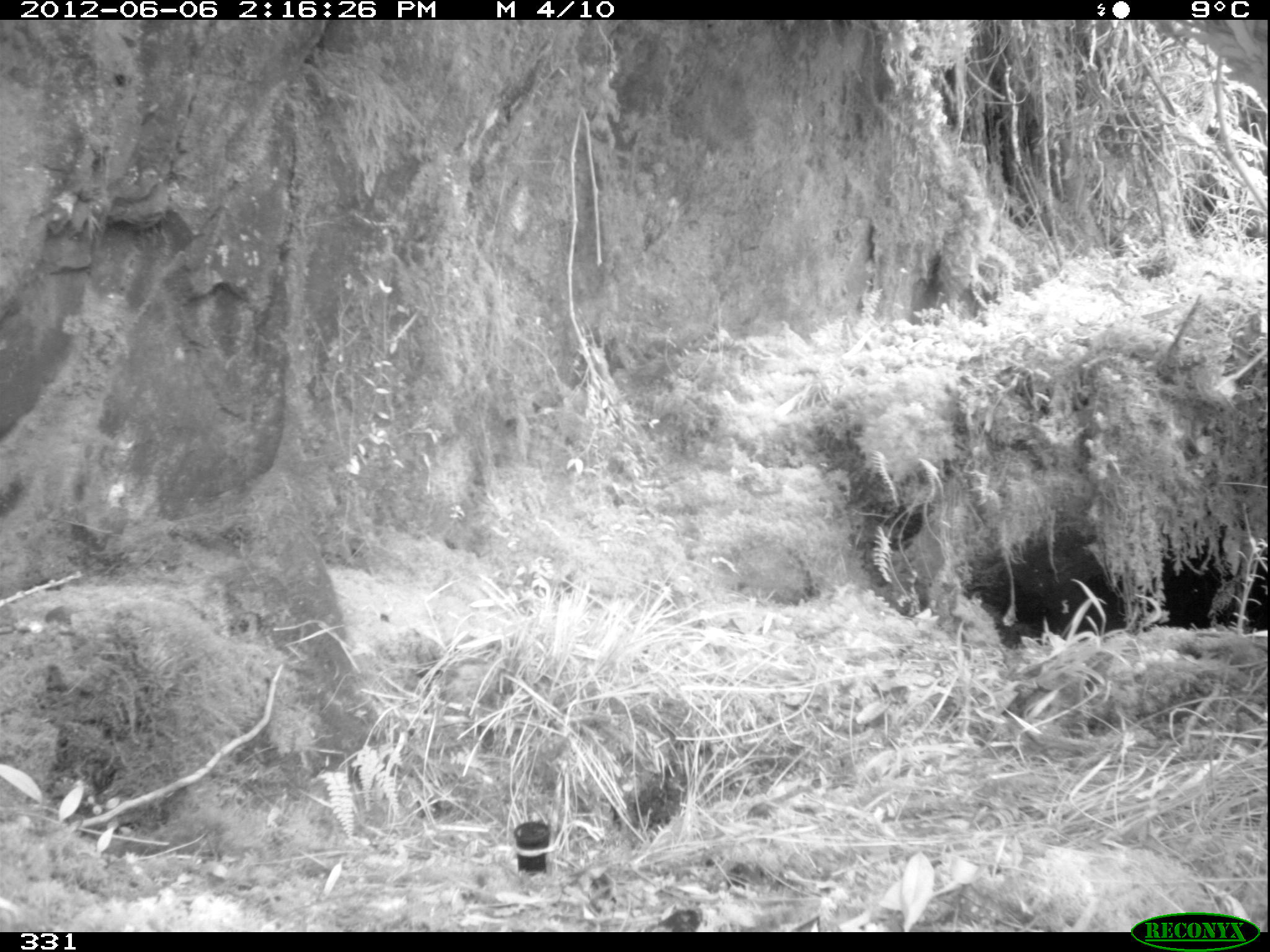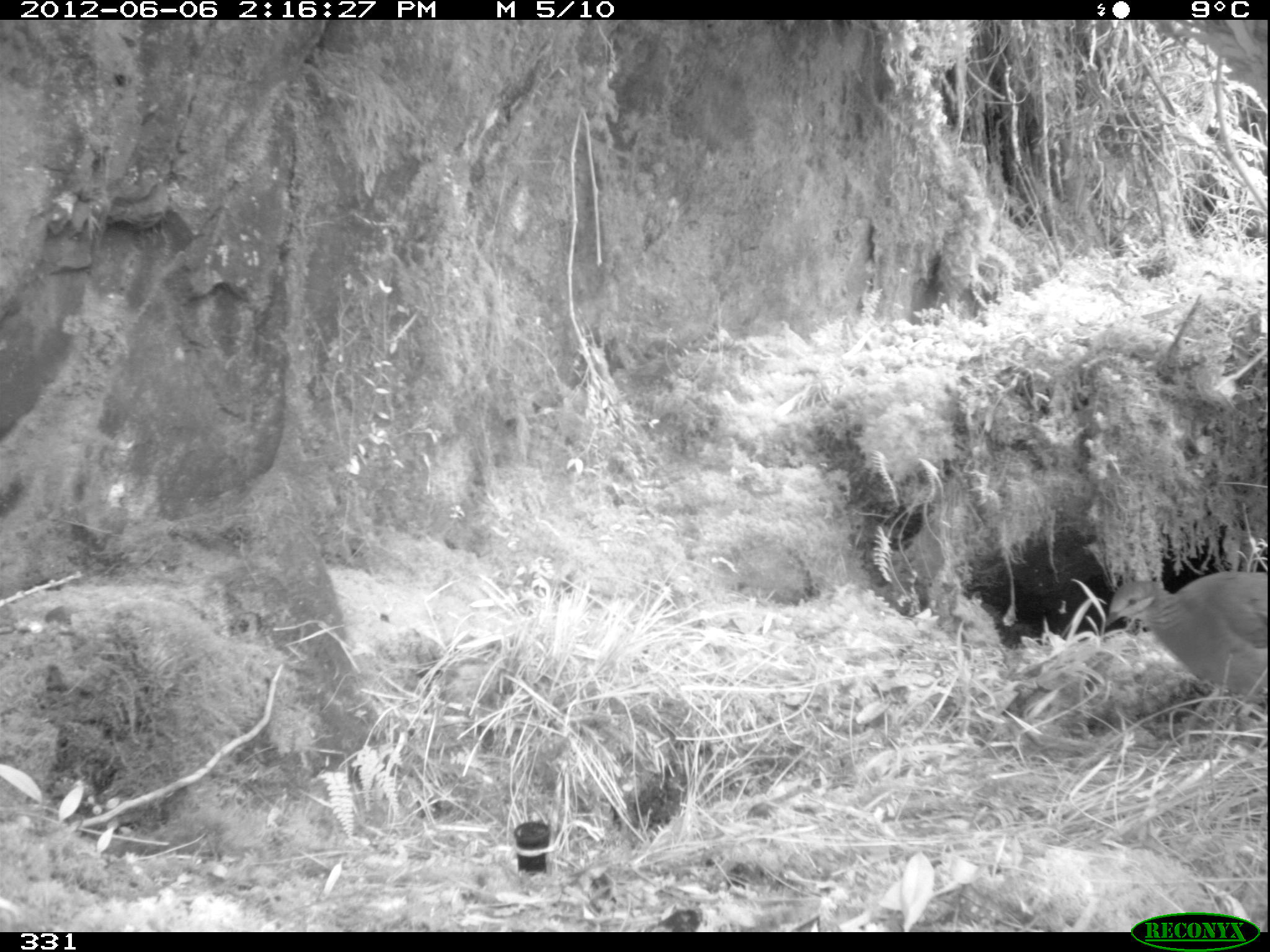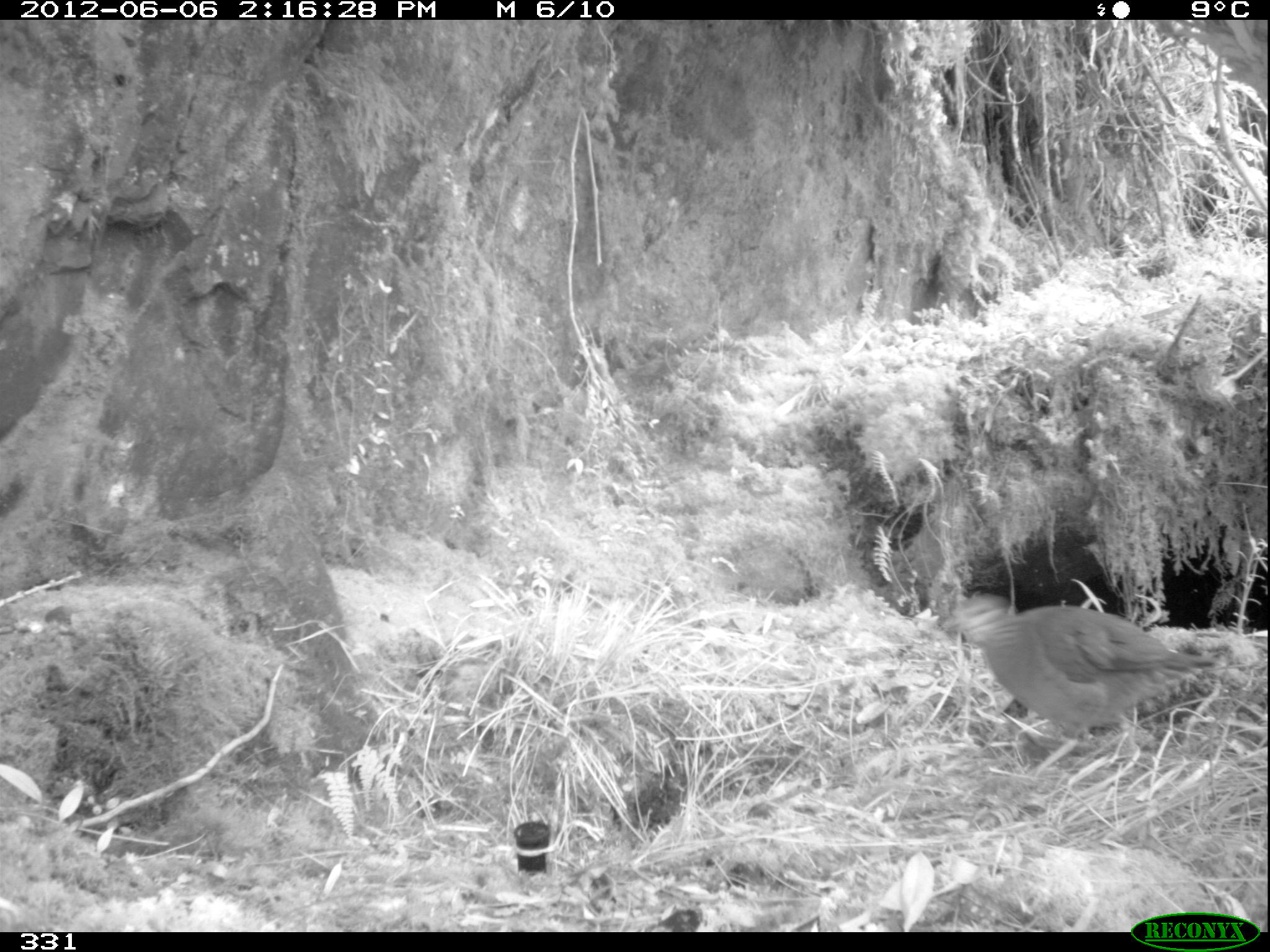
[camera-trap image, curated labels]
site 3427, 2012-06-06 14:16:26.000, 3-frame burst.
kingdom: Animalia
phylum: Chordata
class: Aves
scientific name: Aves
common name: bird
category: unknown bird